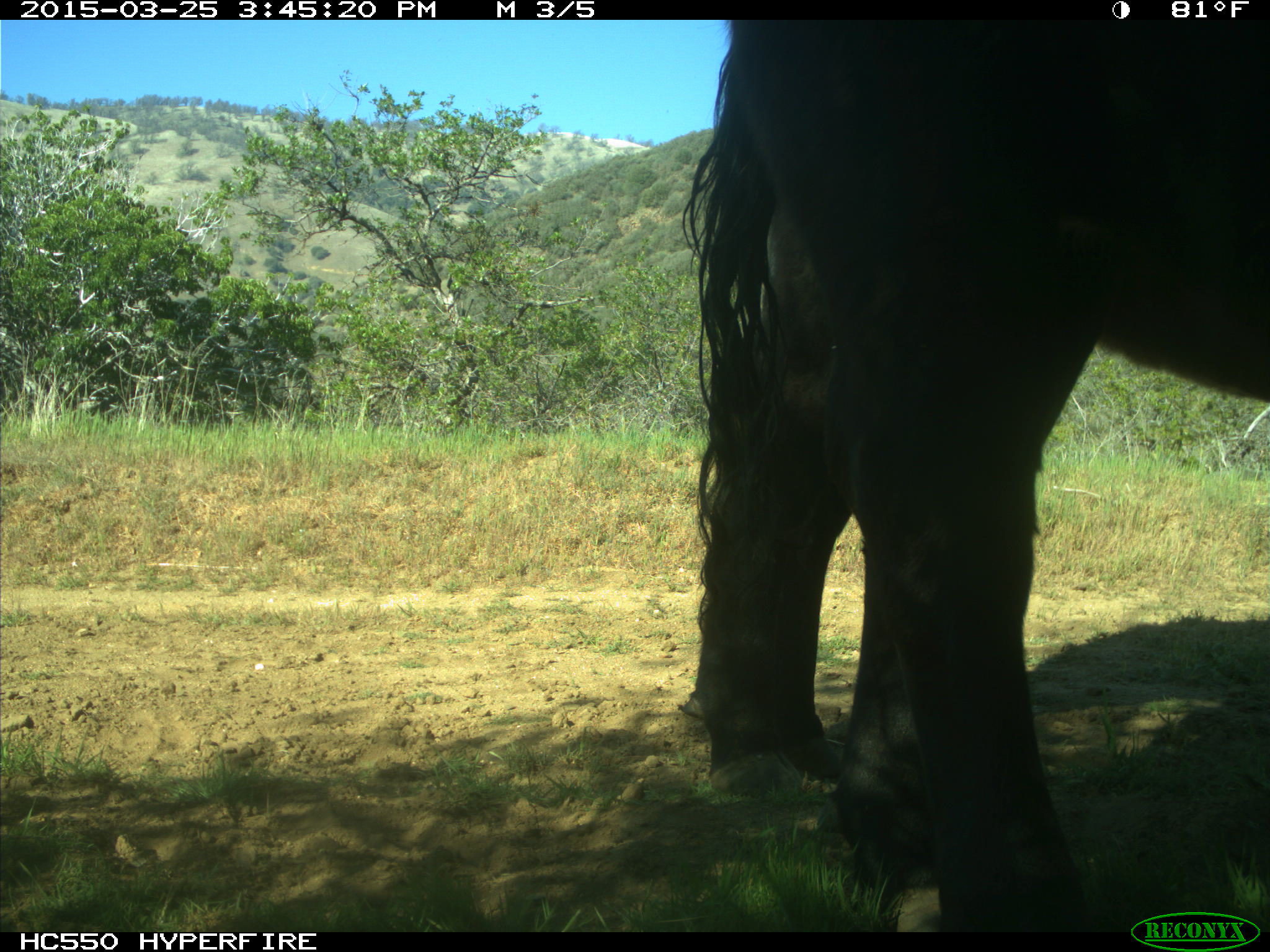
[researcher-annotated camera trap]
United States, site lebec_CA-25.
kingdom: Animalia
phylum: Chordata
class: Mammalia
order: Artiodactyla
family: Bovidae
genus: Bos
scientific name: Bos taurus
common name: domestic cow